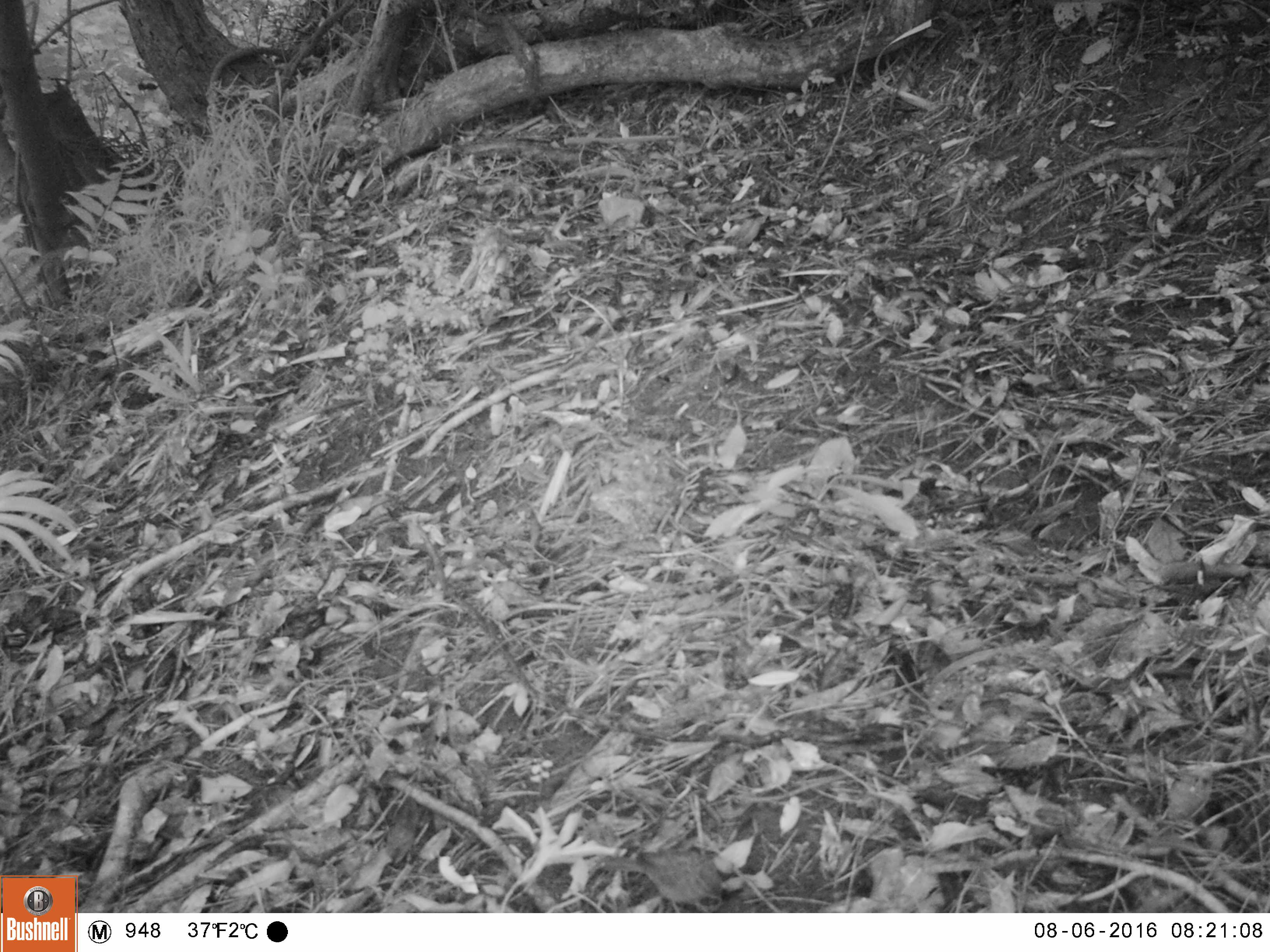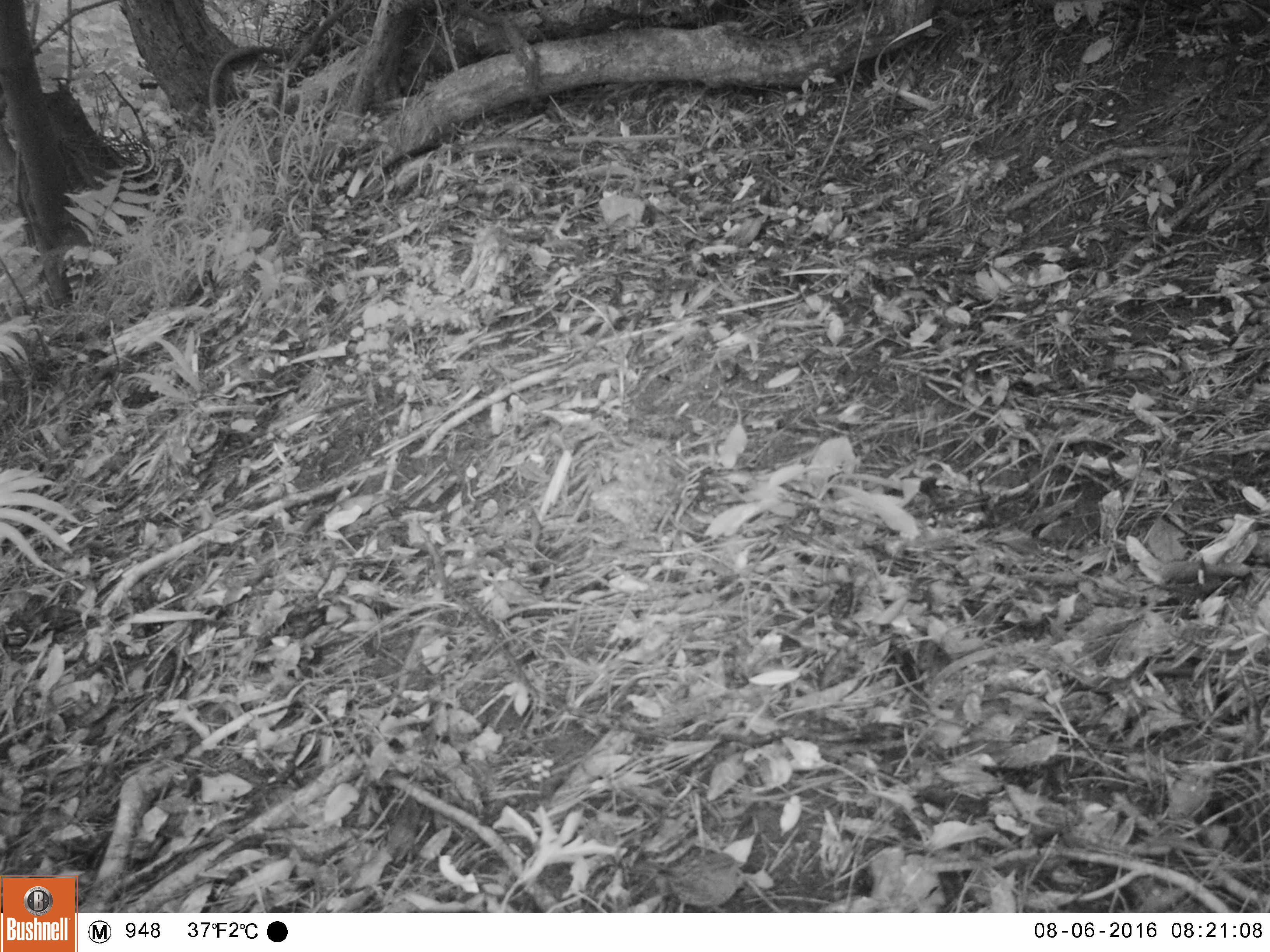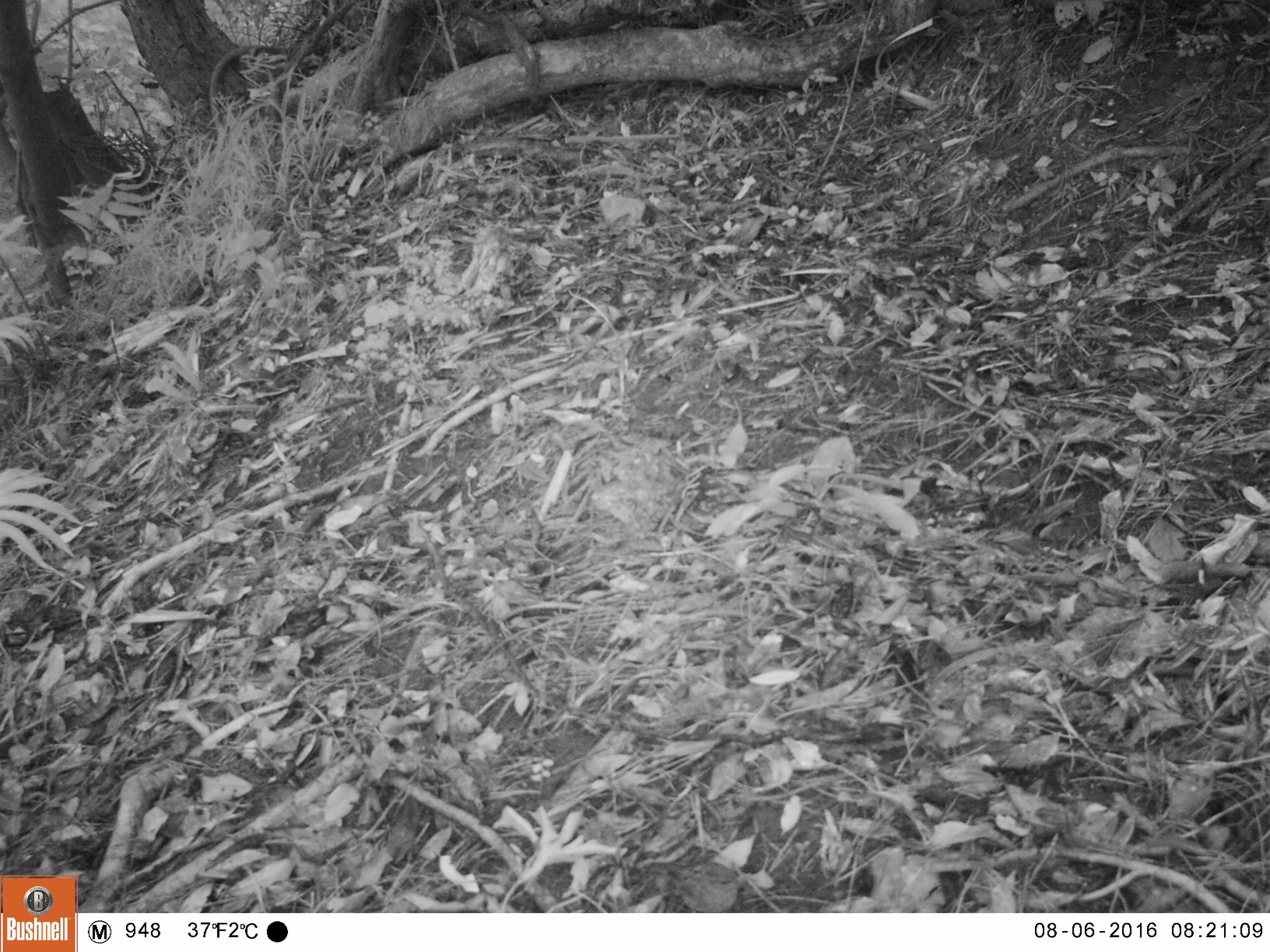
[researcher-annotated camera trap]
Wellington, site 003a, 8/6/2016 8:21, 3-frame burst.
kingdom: Animalia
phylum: Chordata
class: Aves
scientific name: Aves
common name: bird